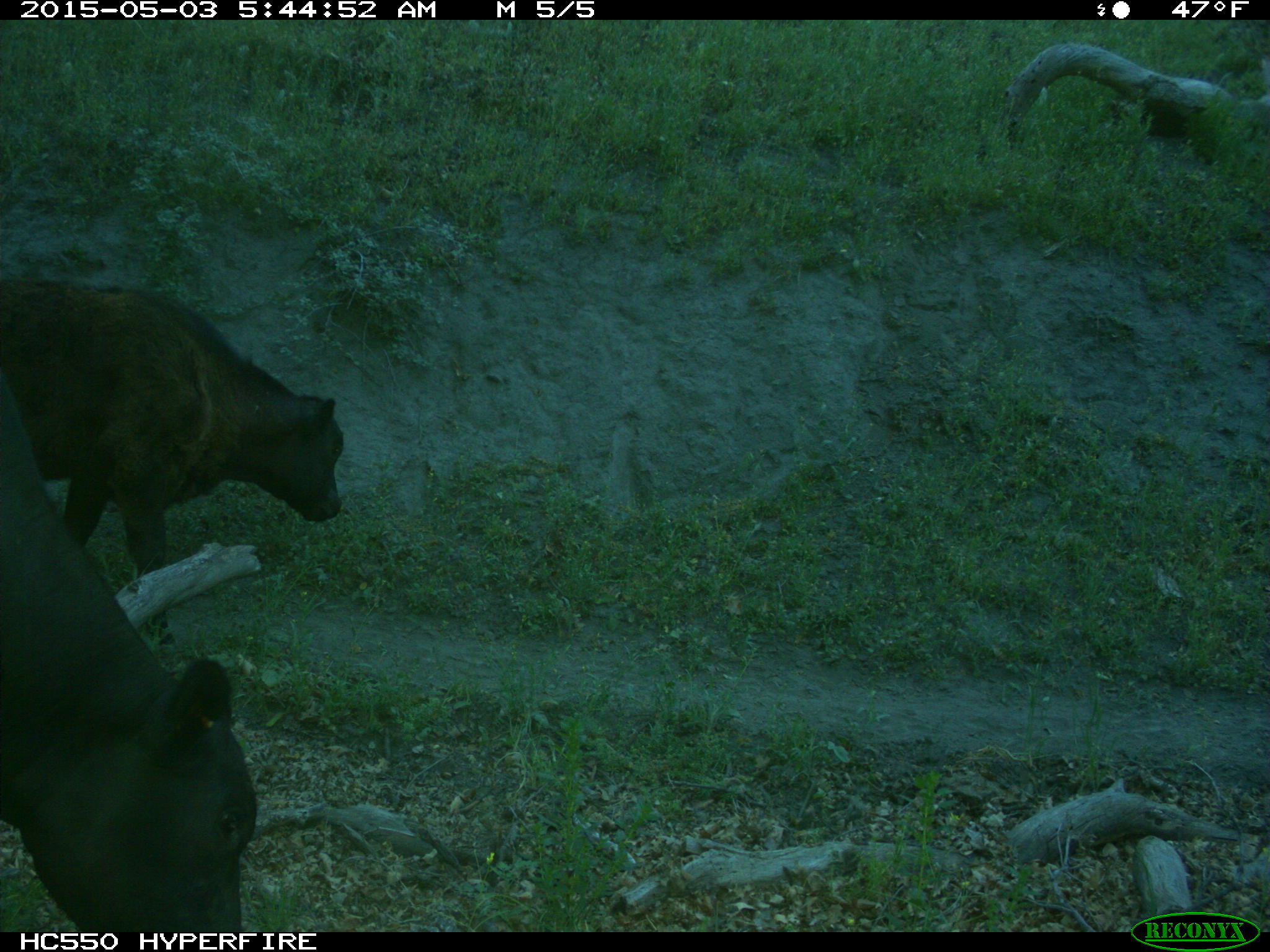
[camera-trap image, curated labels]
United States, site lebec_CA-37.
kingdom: Animalia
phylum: Chordata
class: Mammalia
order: Artiodactyla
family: Bovidae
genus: Bos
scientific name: Bos taurus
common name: domestic cow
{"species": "Bos taurus (domestic cow)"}